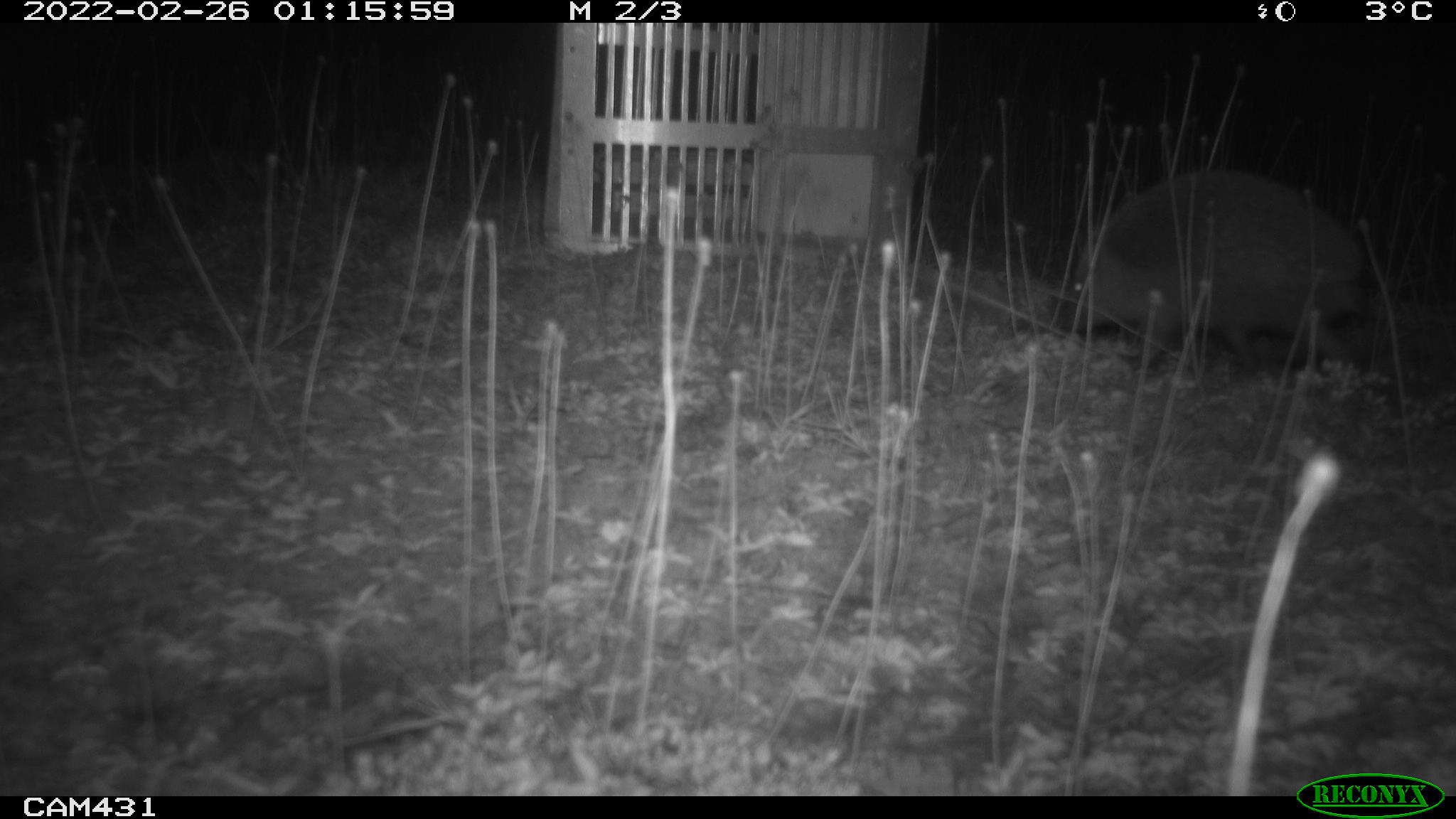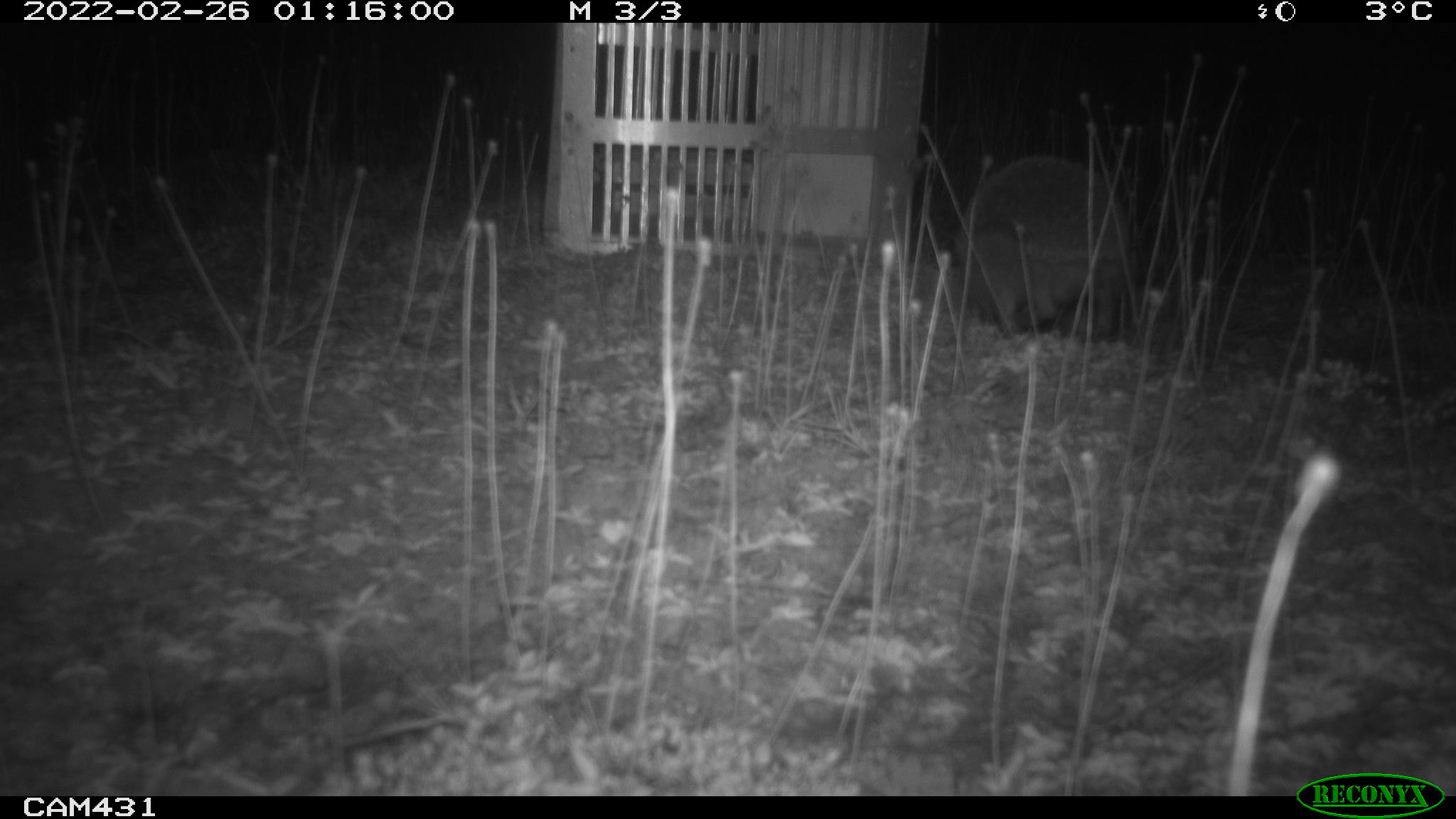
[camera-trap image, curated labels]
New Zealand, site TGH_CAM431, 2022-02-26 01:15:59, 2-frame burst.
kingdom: Animalia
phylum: Chordata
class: Mammalia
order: Eulipotyphla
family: Erinaceidae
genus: Erinaceus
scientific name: Erinaceus europaeus europaeus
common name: european hedgehog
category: hedgehog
Hedgehog (european hedgehog) (Erinaceus europaeus europaeus).